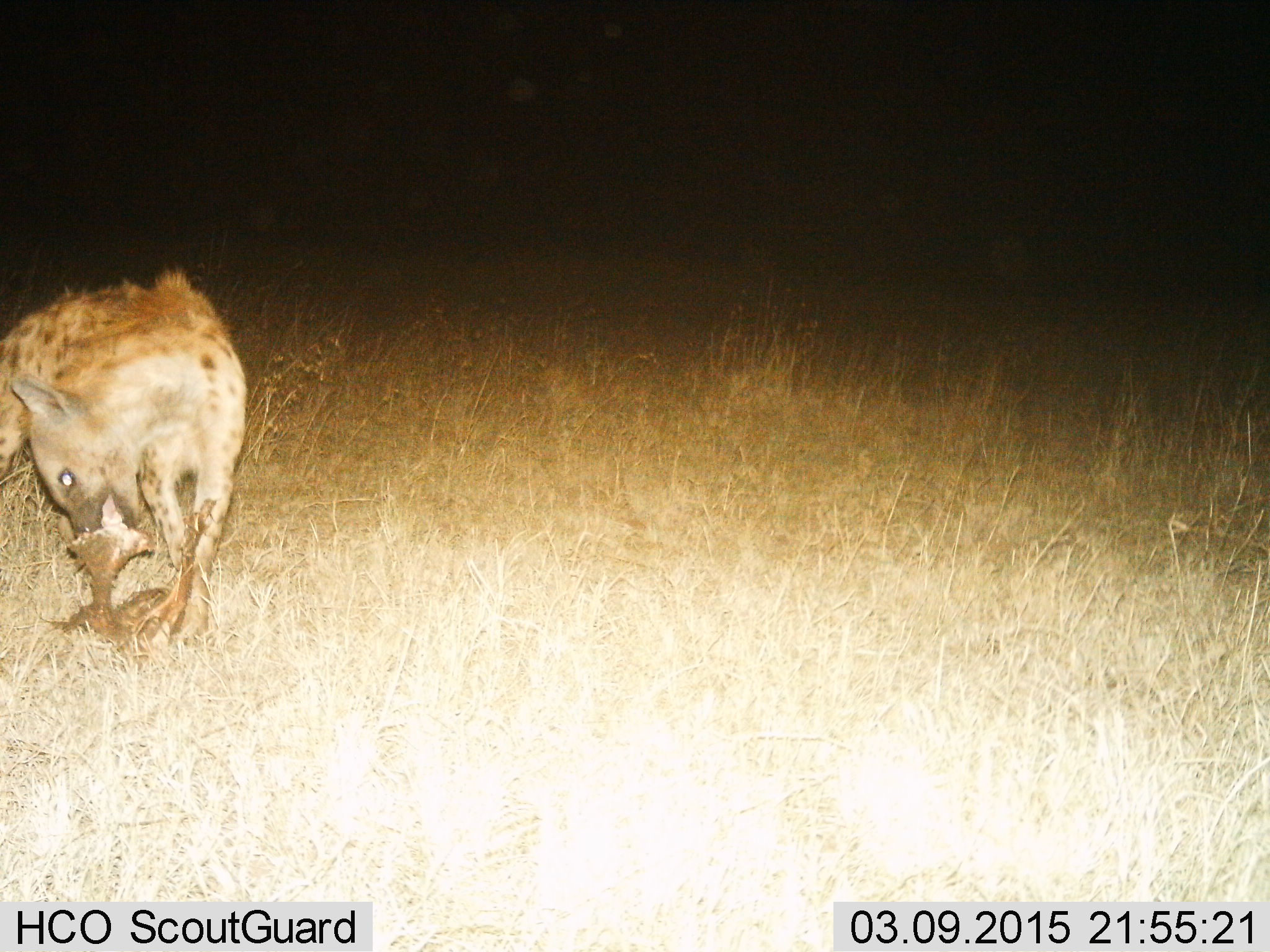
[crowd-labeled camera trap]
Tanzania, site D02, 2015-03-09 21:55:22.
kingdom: Animalia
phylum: Chordata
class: Mammalia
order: Carnivora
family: Hyaenidae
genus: Crocuta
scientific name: Crocuta crocuta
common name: spotted hyena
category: hyenaspotted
Hyenaspotted (spotted hyena) (Crocuta crocuta), count 1. Behavior (volunteer vote fractions): standing 20%, resting 0%, moving 0%, interacting 0%. Young present (vote fraction): 0%. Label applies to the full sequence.